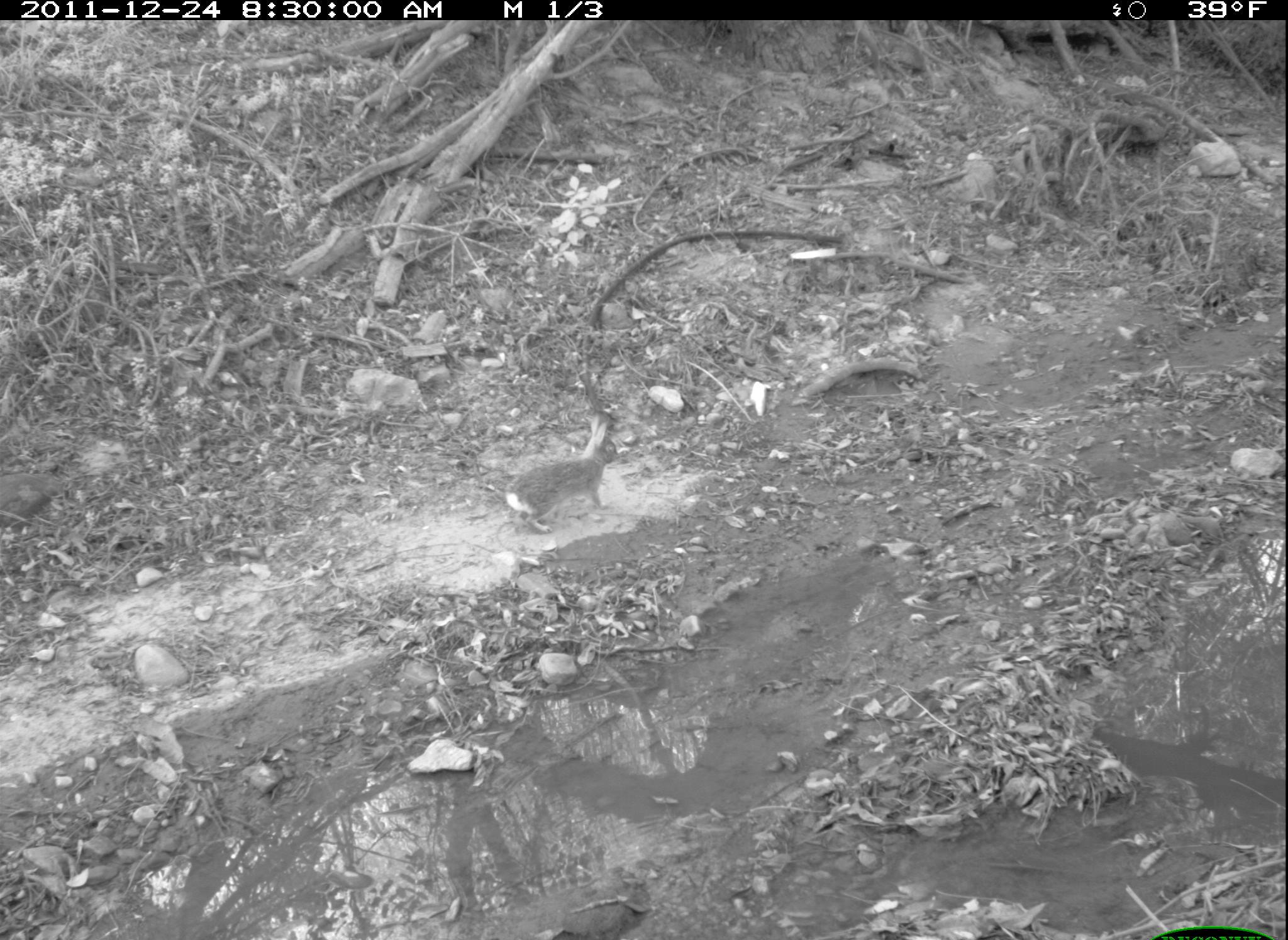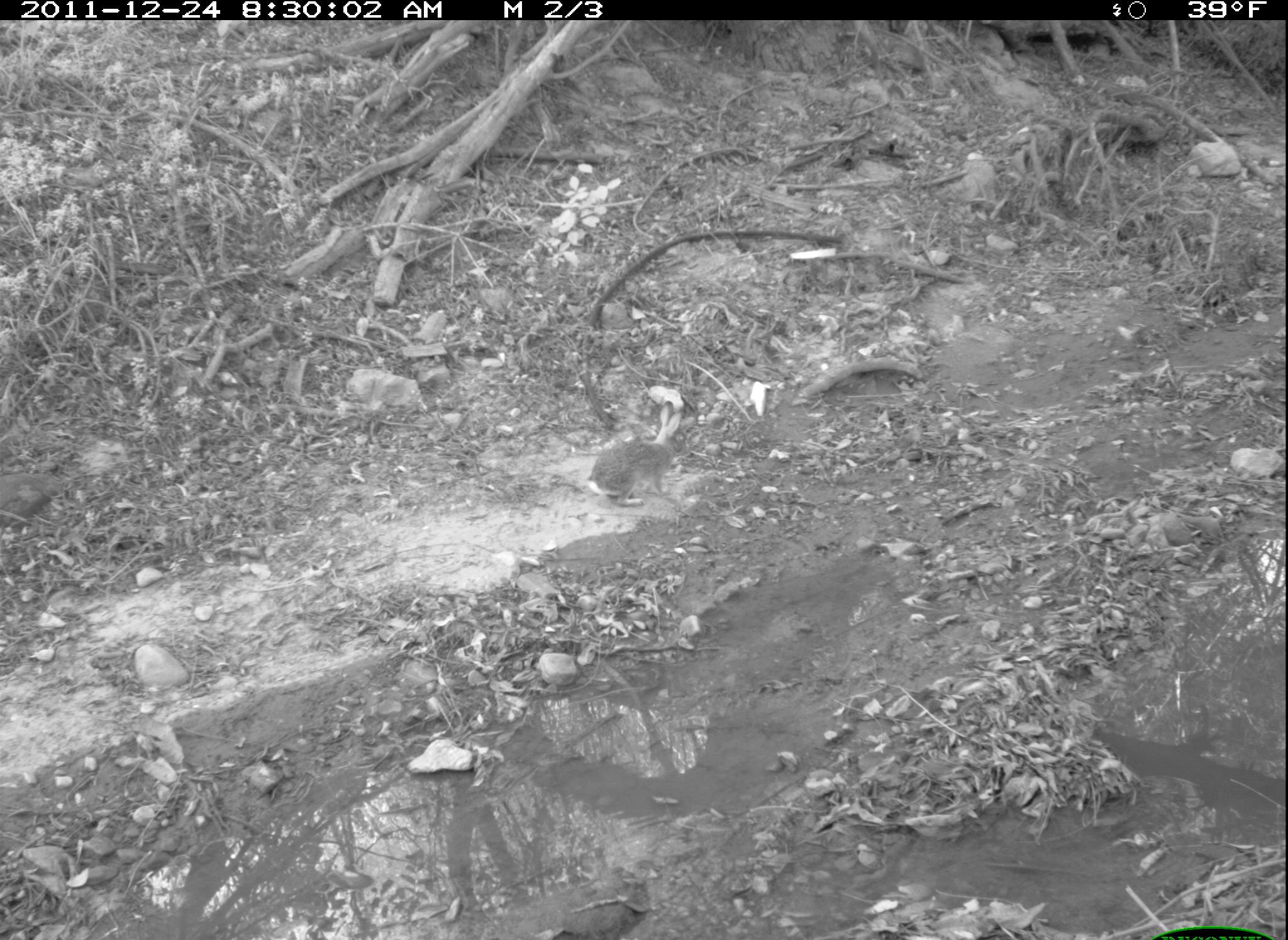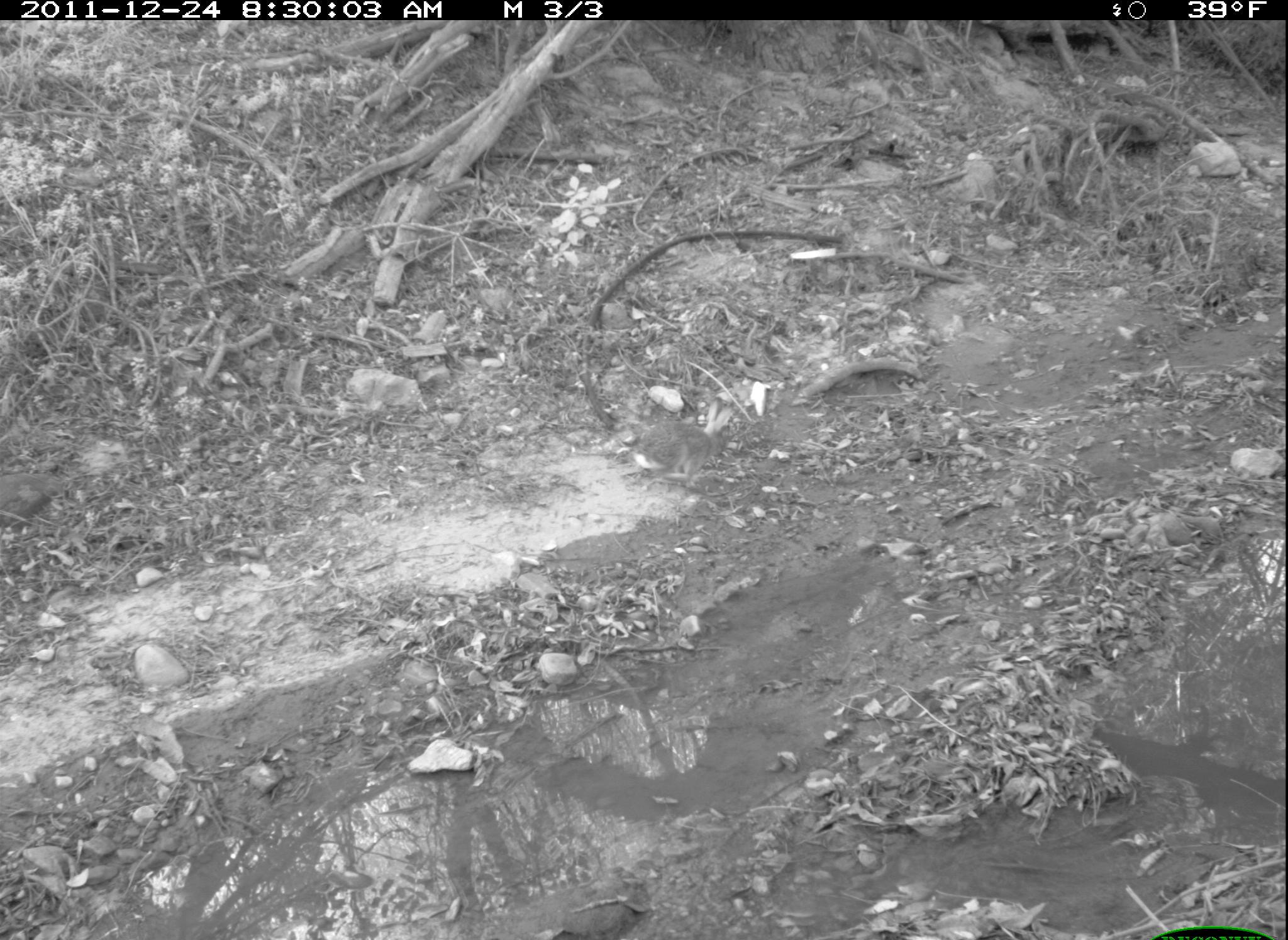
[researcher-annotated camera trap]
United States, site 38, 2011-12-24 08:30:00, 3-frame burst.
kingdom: Animalia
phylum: Chordata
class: Mammalia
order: Lagomorpha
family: Leporidae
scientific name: Leporidae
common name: rabbits and hares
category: rabbit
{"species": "rabbit (rabbits and hares) (Leporidae)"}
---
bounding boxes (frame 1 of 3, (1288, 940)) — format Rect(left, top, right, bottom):
rabbit: Rect(501, 404, 630, 543)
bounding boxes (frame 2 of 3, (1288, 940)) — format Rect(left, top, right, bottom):
rabbit: Rect(535, 401, 697, 504)